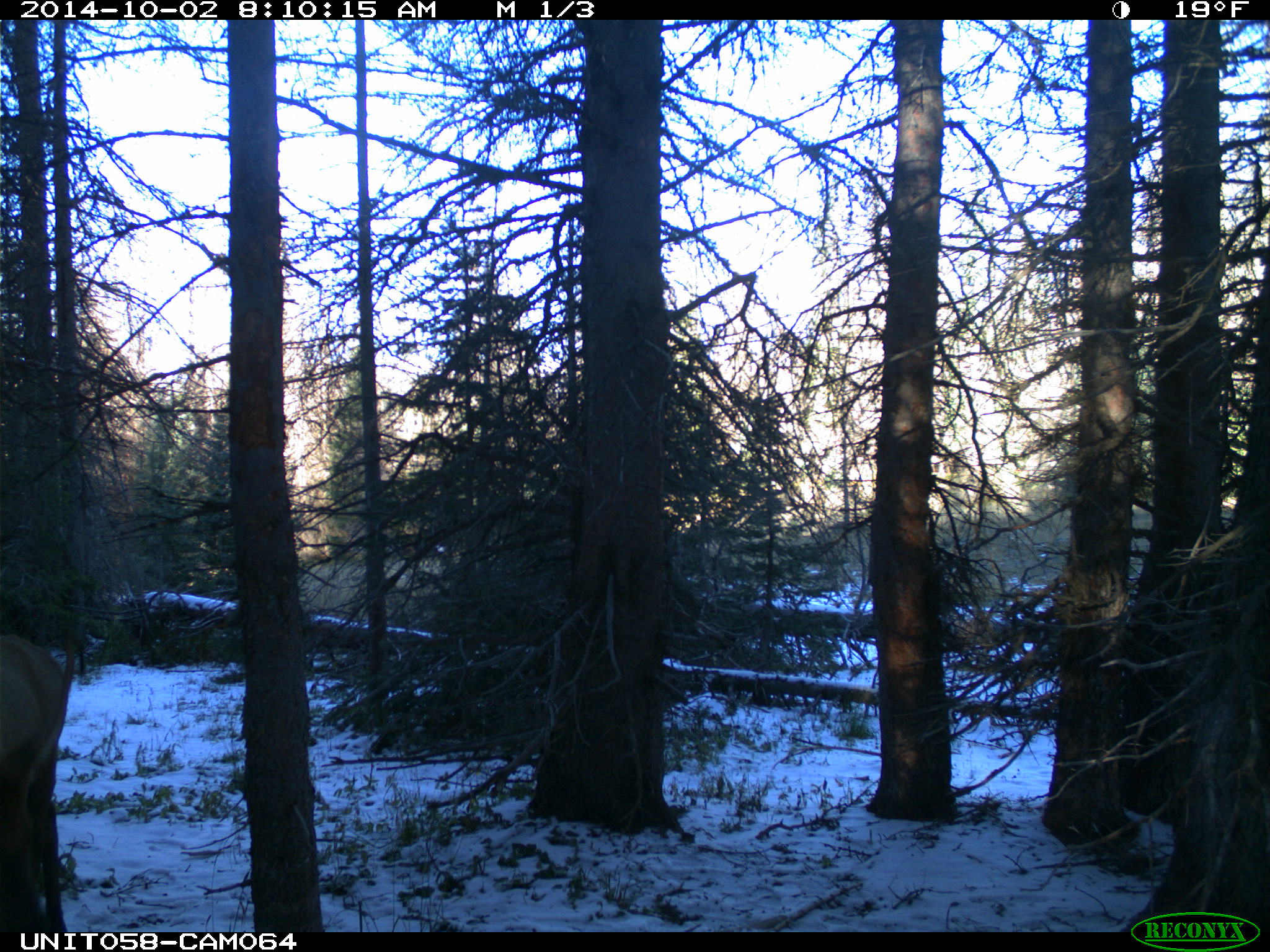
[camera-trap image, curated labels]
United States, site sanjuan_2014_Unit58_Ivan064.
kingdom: Animalia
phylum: Chordata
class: Mammalia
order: Artiodactyla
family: Cervidae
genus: Cervus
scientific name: Cervus elaphus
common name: red deer